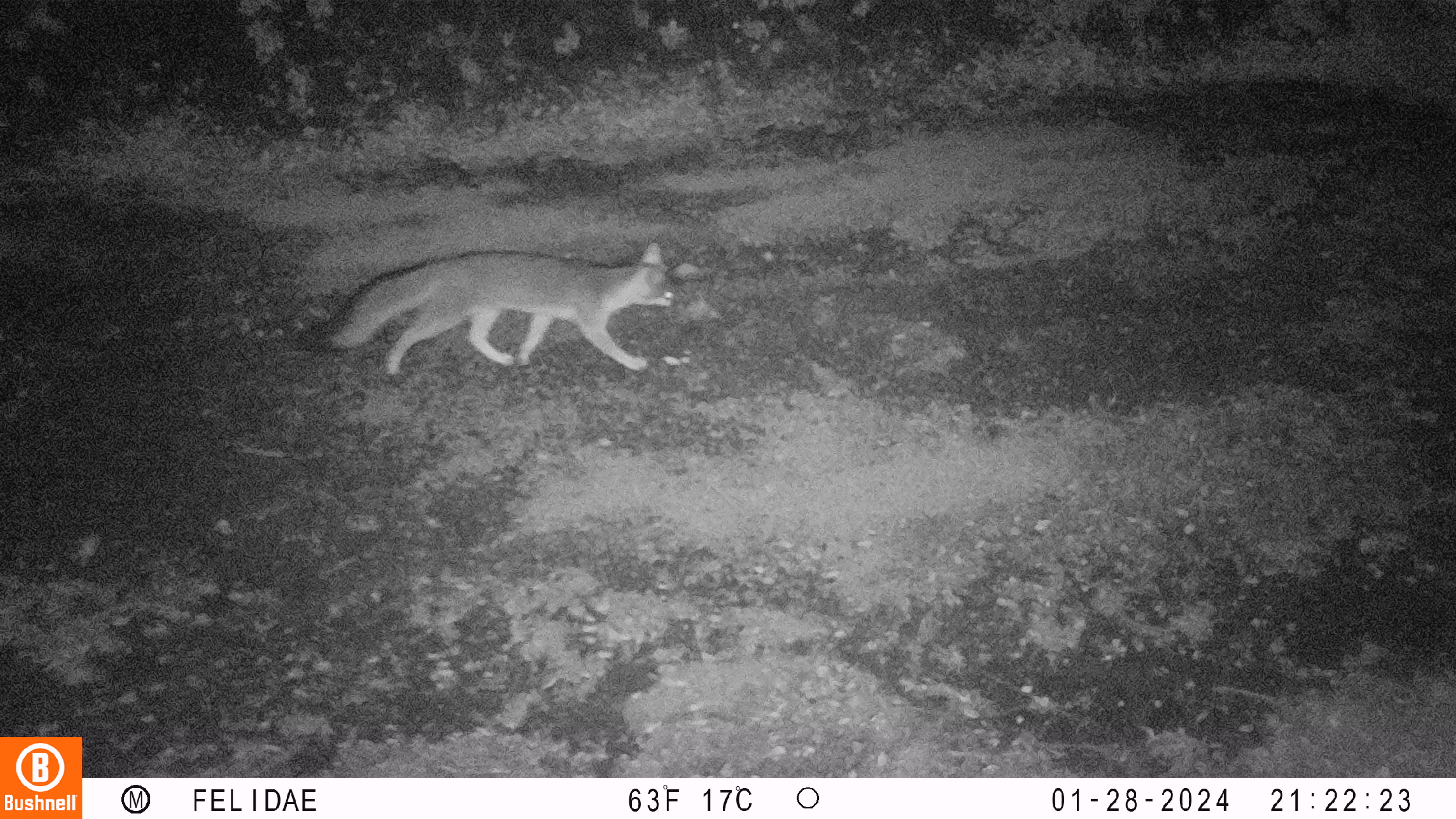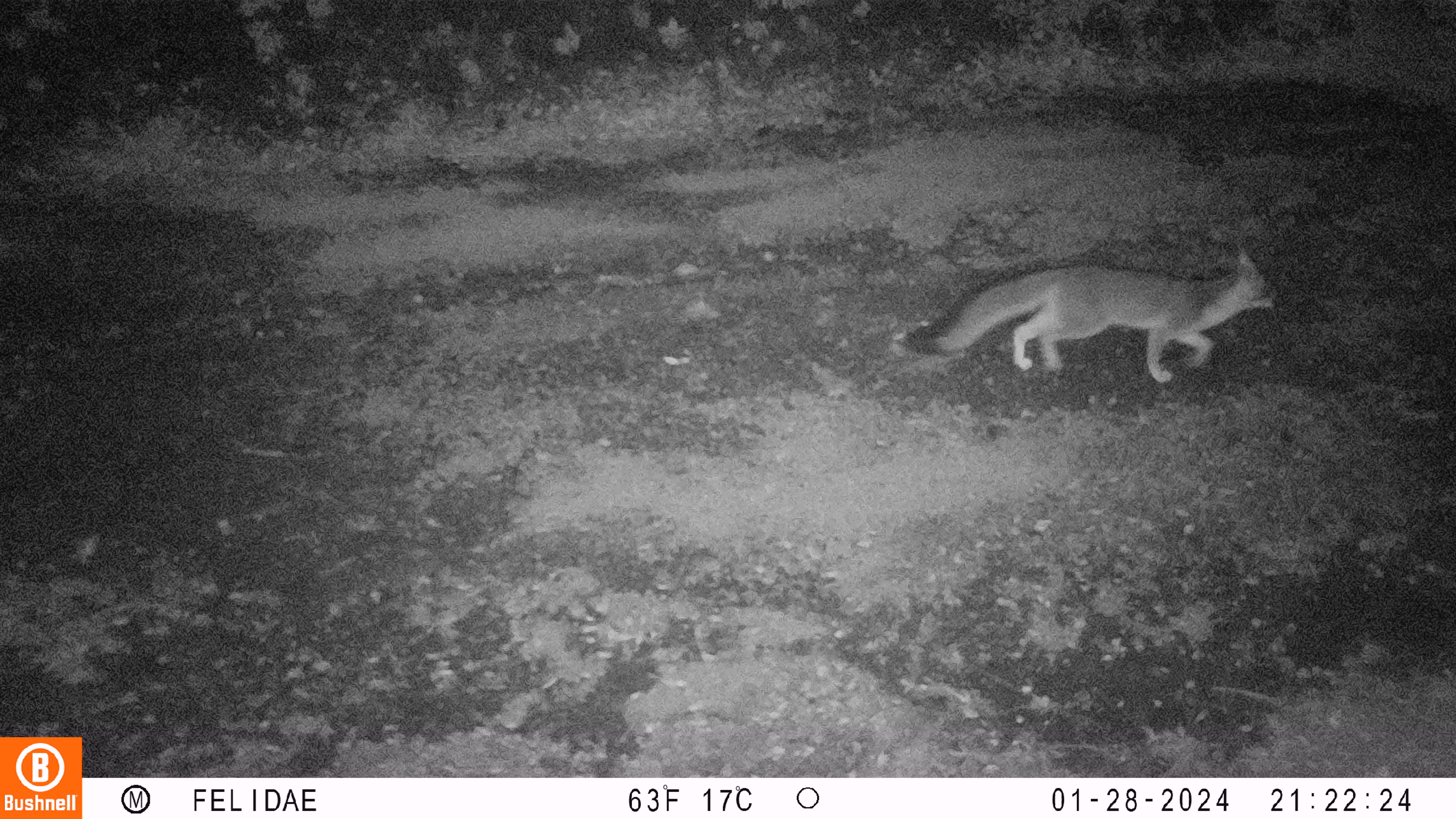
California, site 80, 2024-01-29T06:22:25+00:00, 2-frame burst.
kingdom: Animalia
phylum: Chordata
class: Mammalia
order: Carnivora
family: Canidae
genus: Urocyon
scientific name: Urocyon cinereoargenteus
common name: gray fox